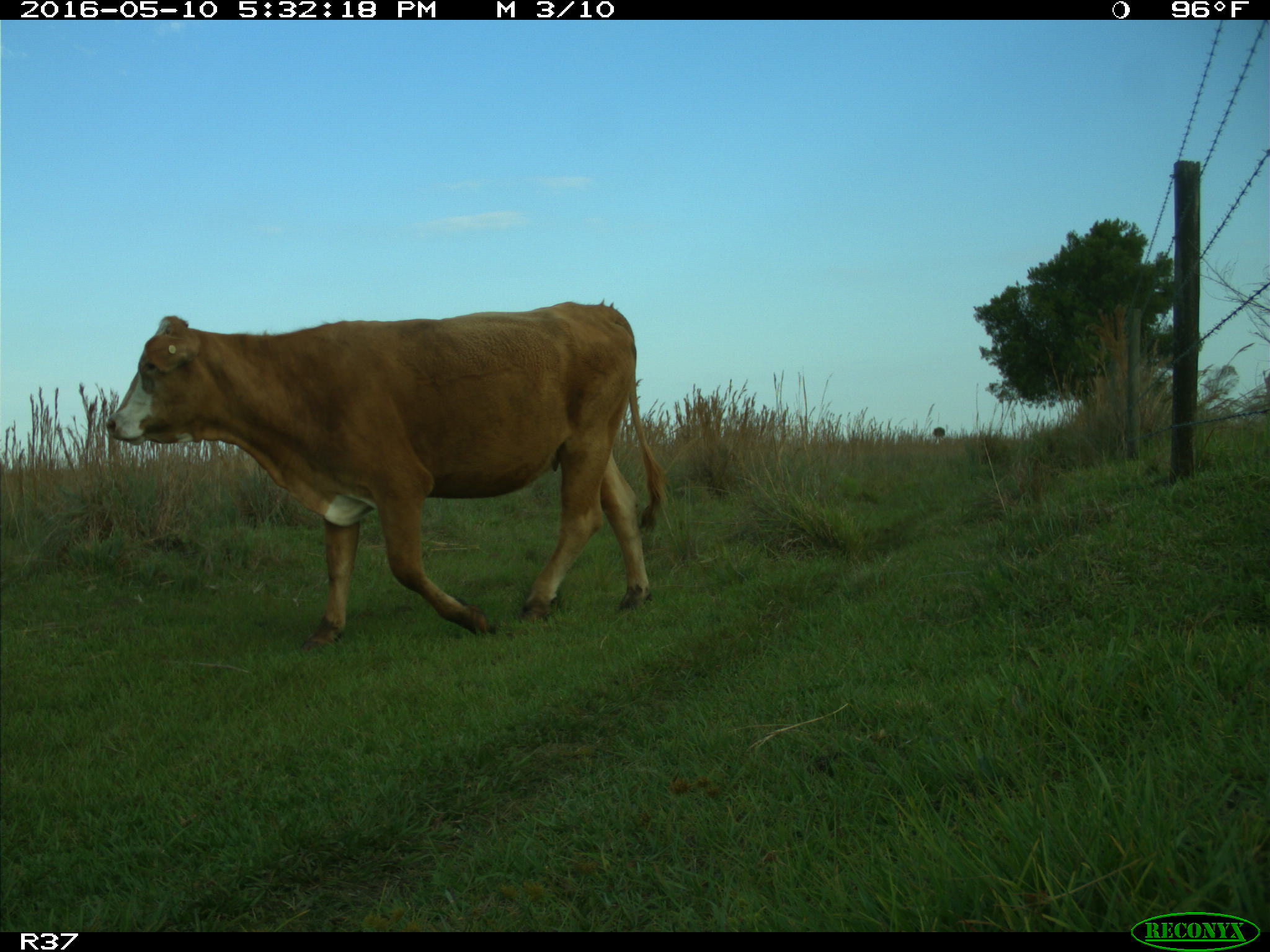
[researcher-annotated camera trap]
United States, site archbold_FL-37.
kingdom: Animalia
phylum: Chordata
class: Mammalia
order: Artiodactyla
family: Bovidae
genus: Bos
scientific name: Bos taurus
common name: domestic cow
Bos taurus (domestic cow).